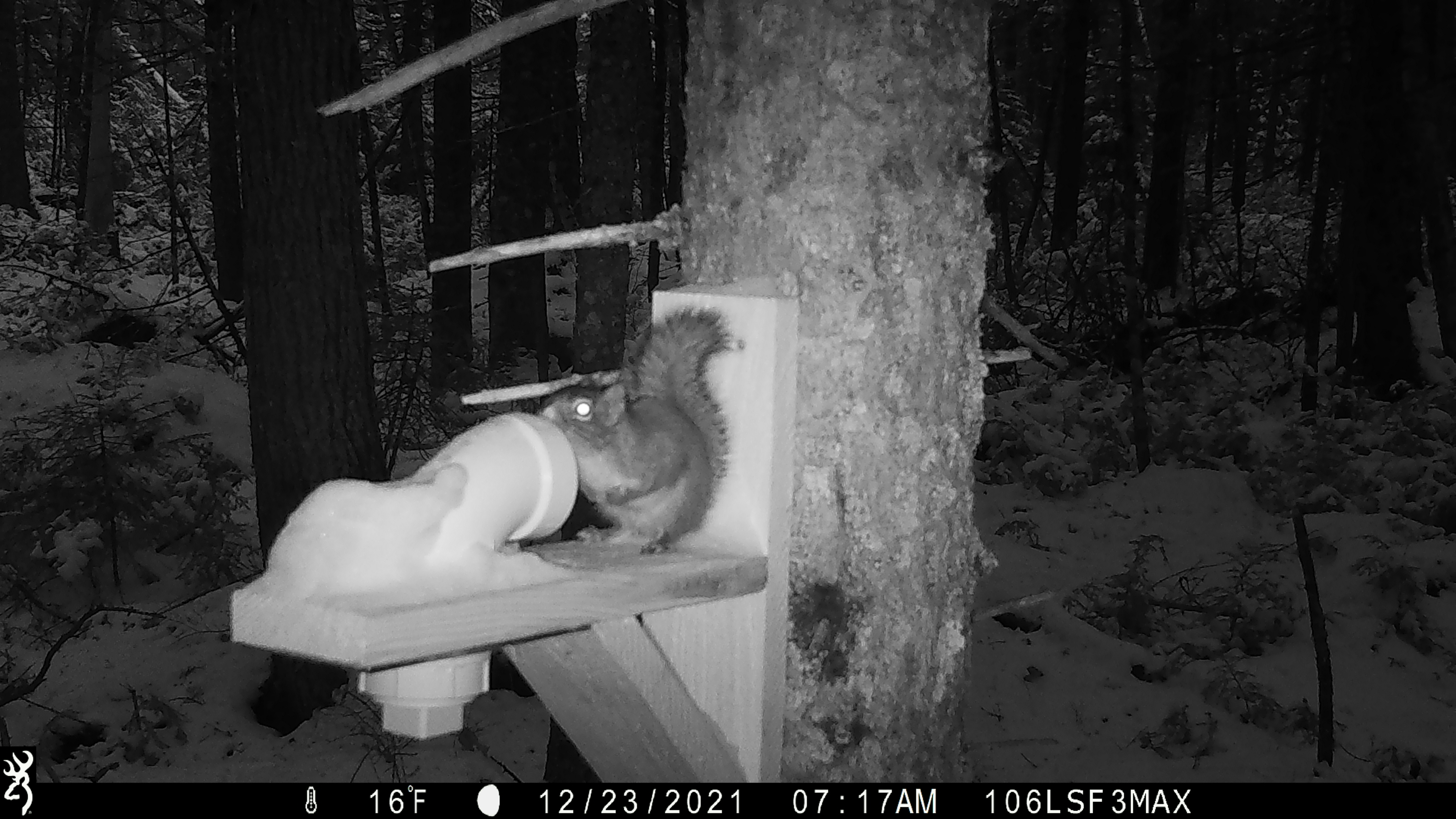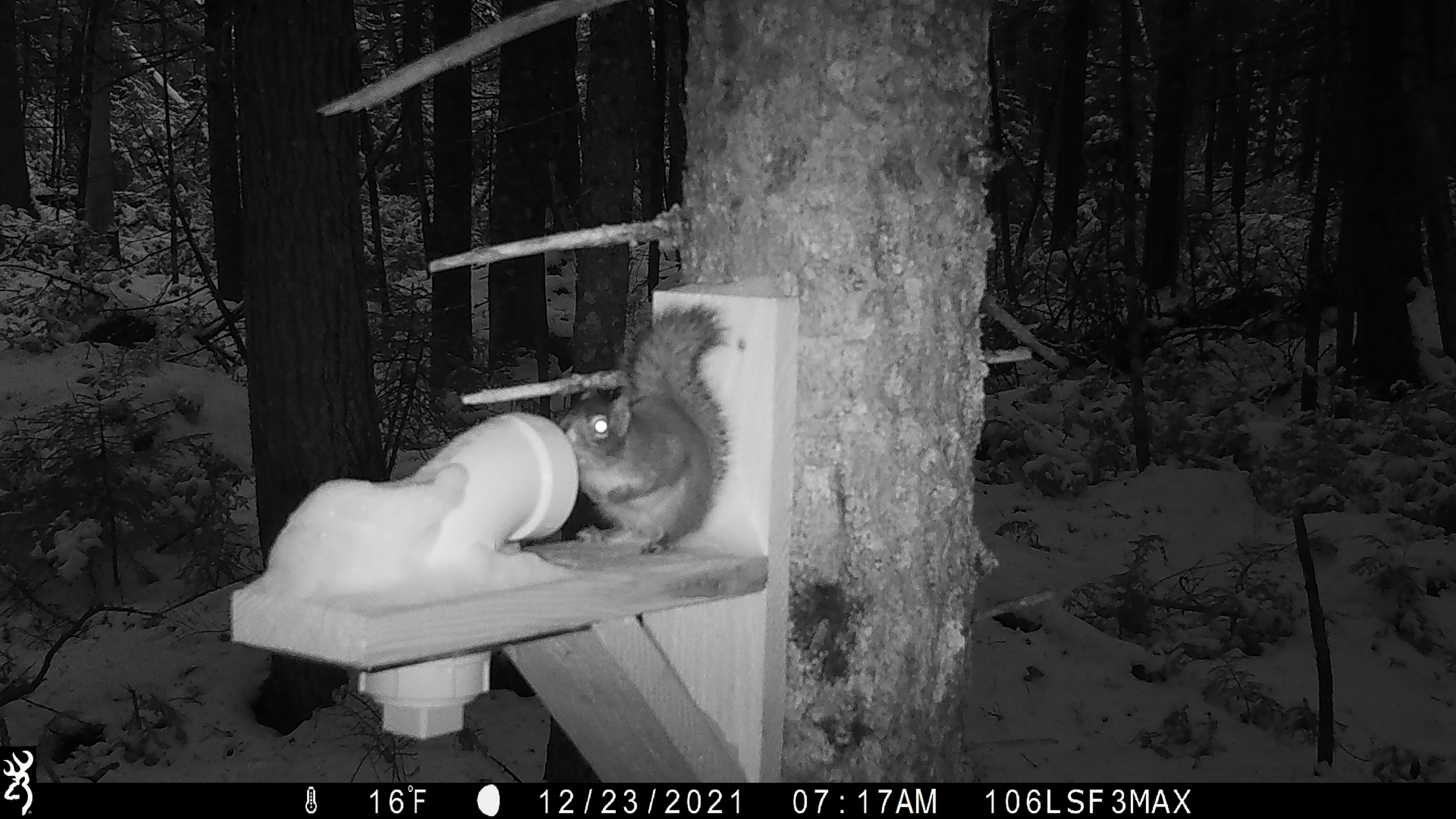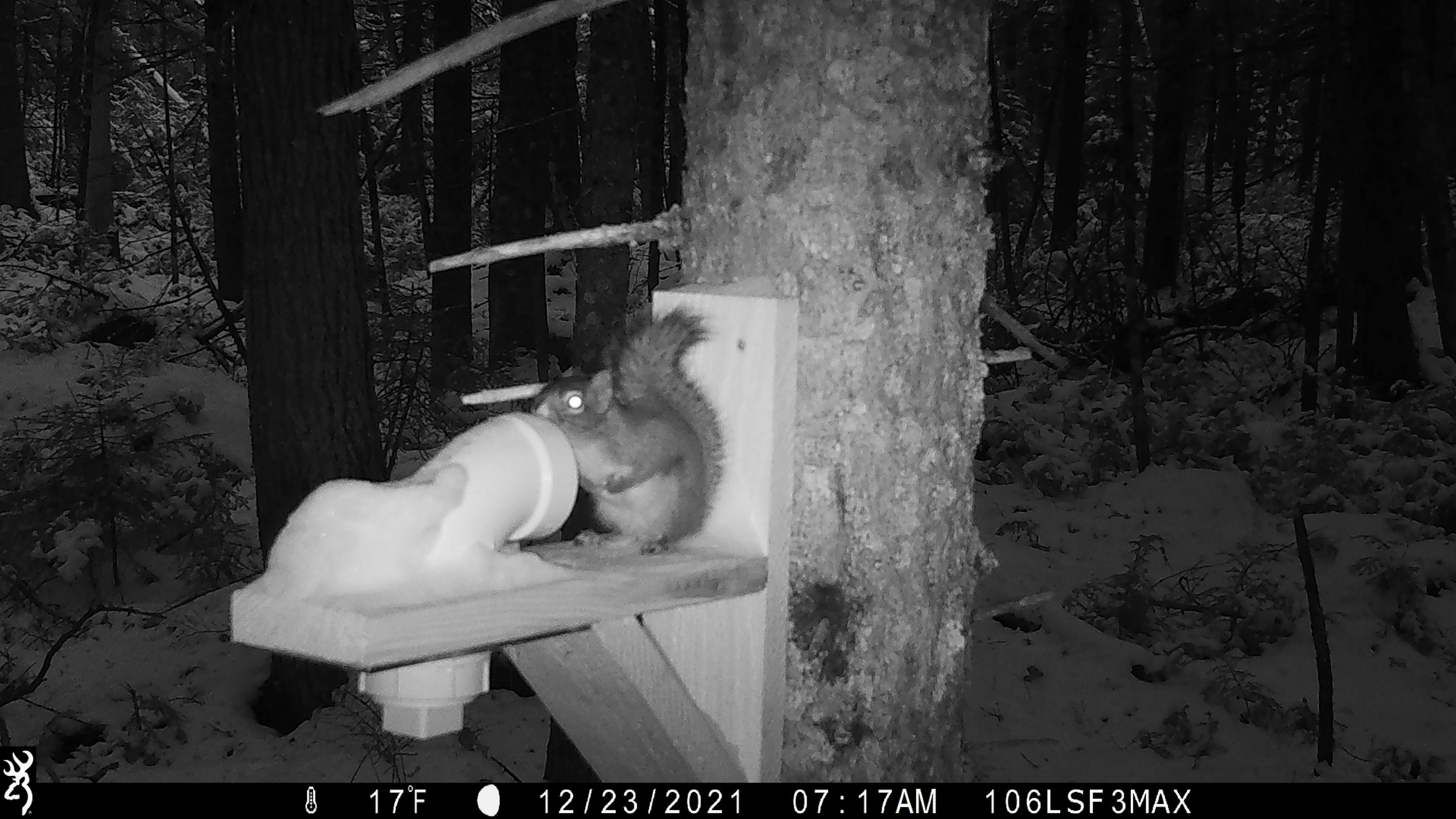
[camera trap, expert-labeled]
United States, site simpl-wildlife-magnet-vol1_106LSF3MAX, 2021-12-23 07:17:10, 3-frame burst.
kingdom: Animalia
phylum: Chordata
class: Mammalia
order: Rodentia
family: Sciuridae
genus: Tamiasciurus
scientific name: Tamiasciurus hudsonicus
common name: red squirrel